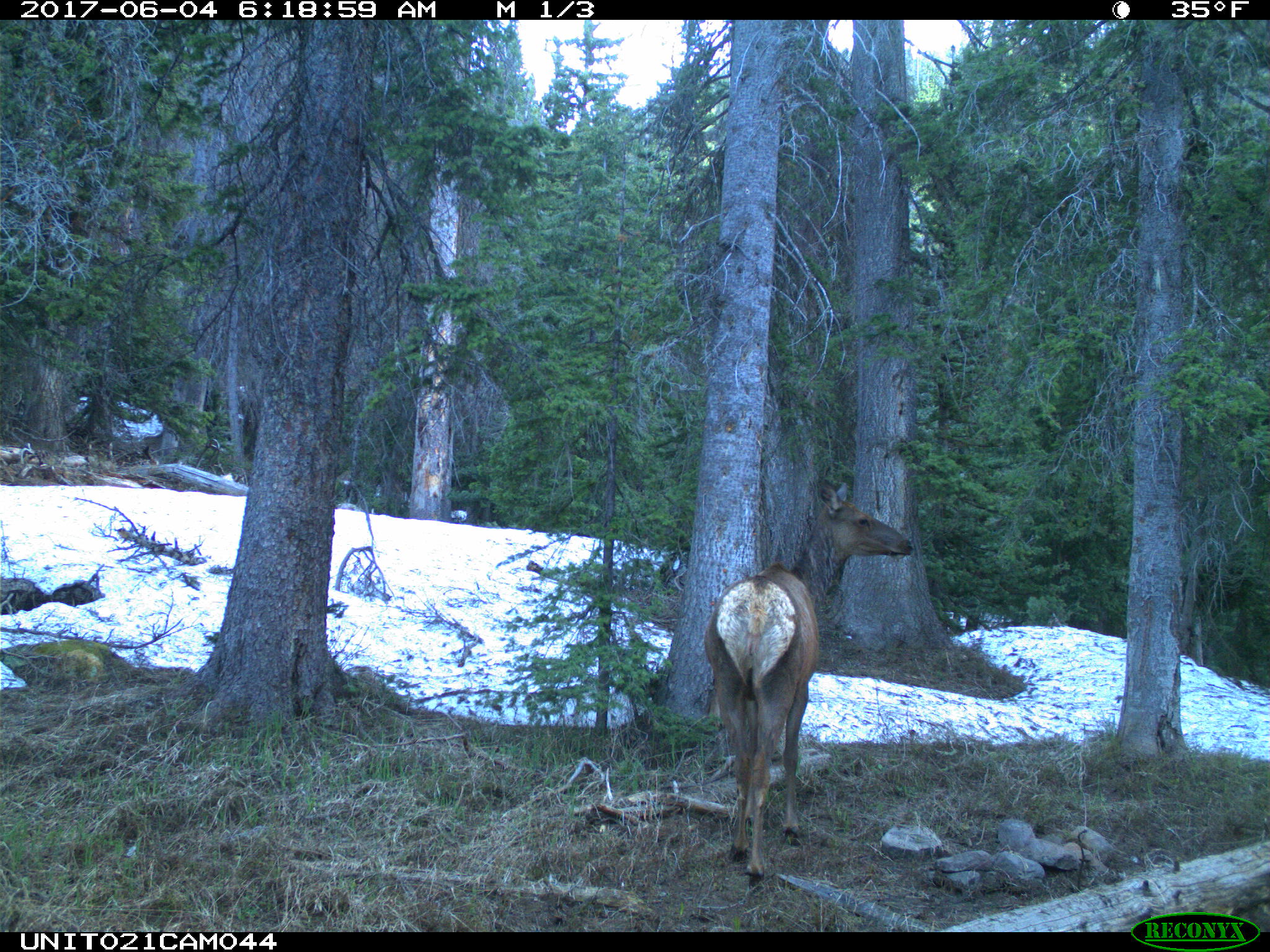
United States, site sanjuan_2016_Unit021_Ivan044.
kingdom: Animalia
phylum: Chordata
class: Mammalia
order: Artiodactyla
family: Cervidae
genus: Cervus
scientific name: Cervus elaphus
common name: red deer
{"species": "Cervus elaphus (red deer)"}